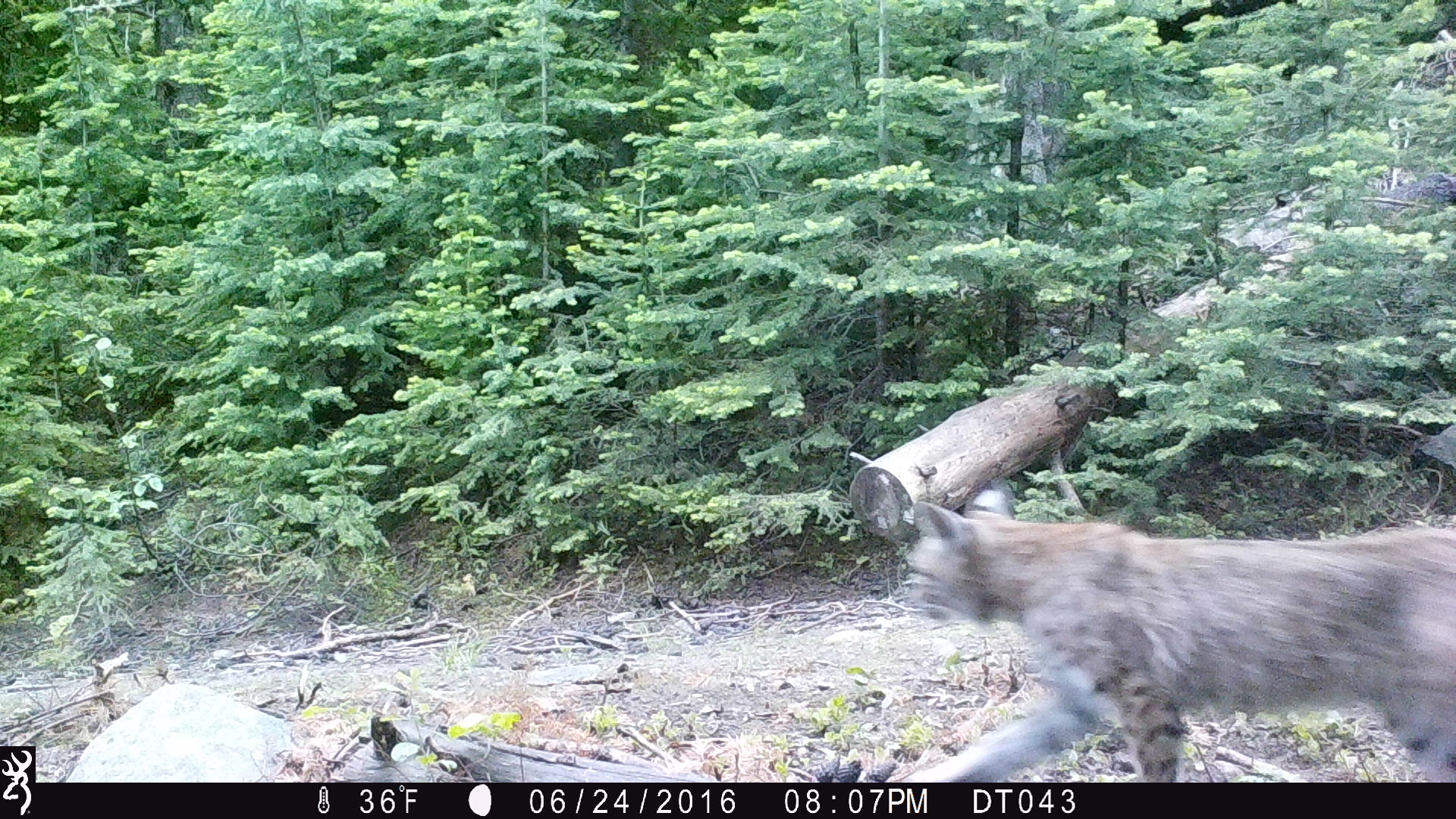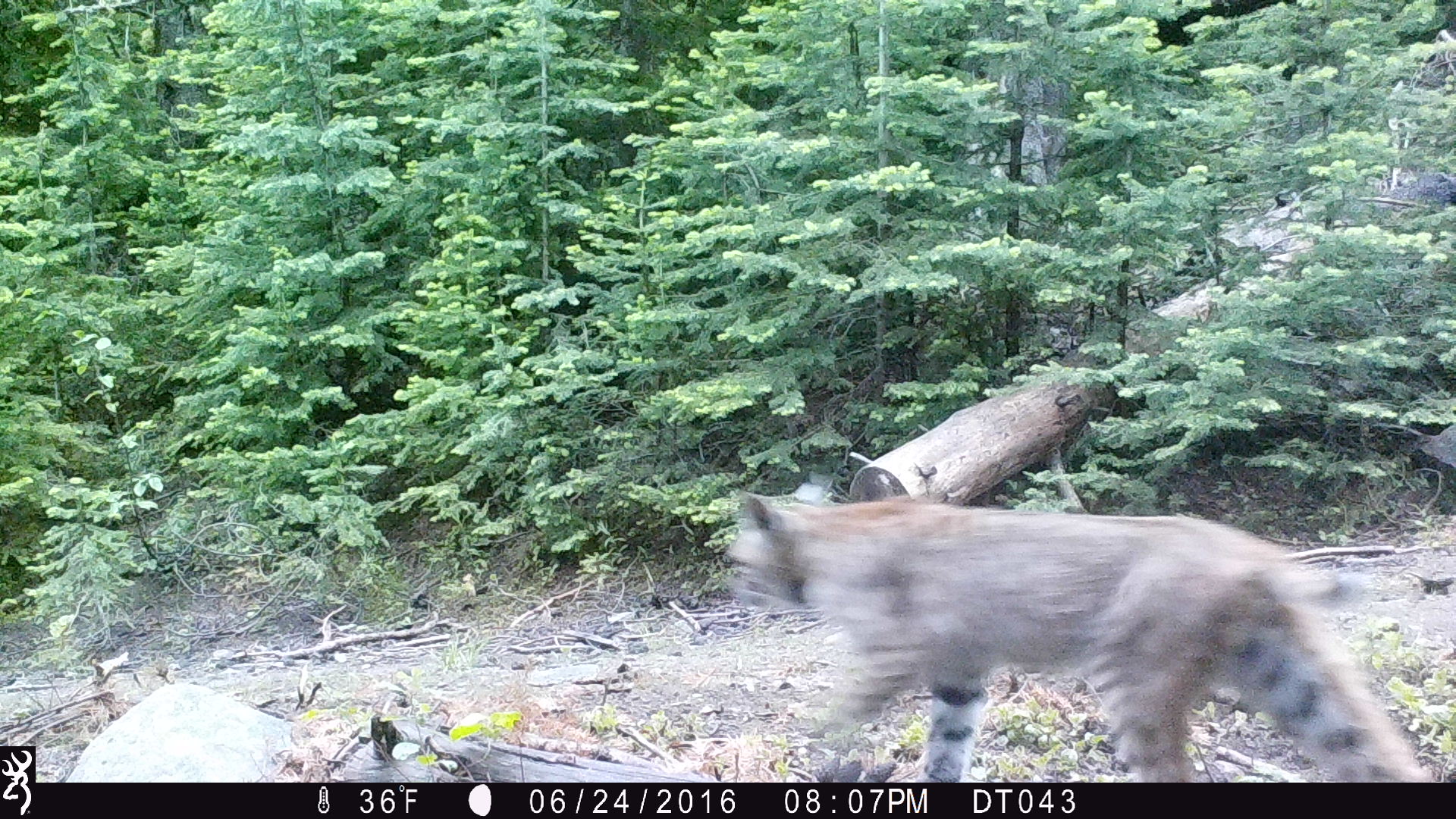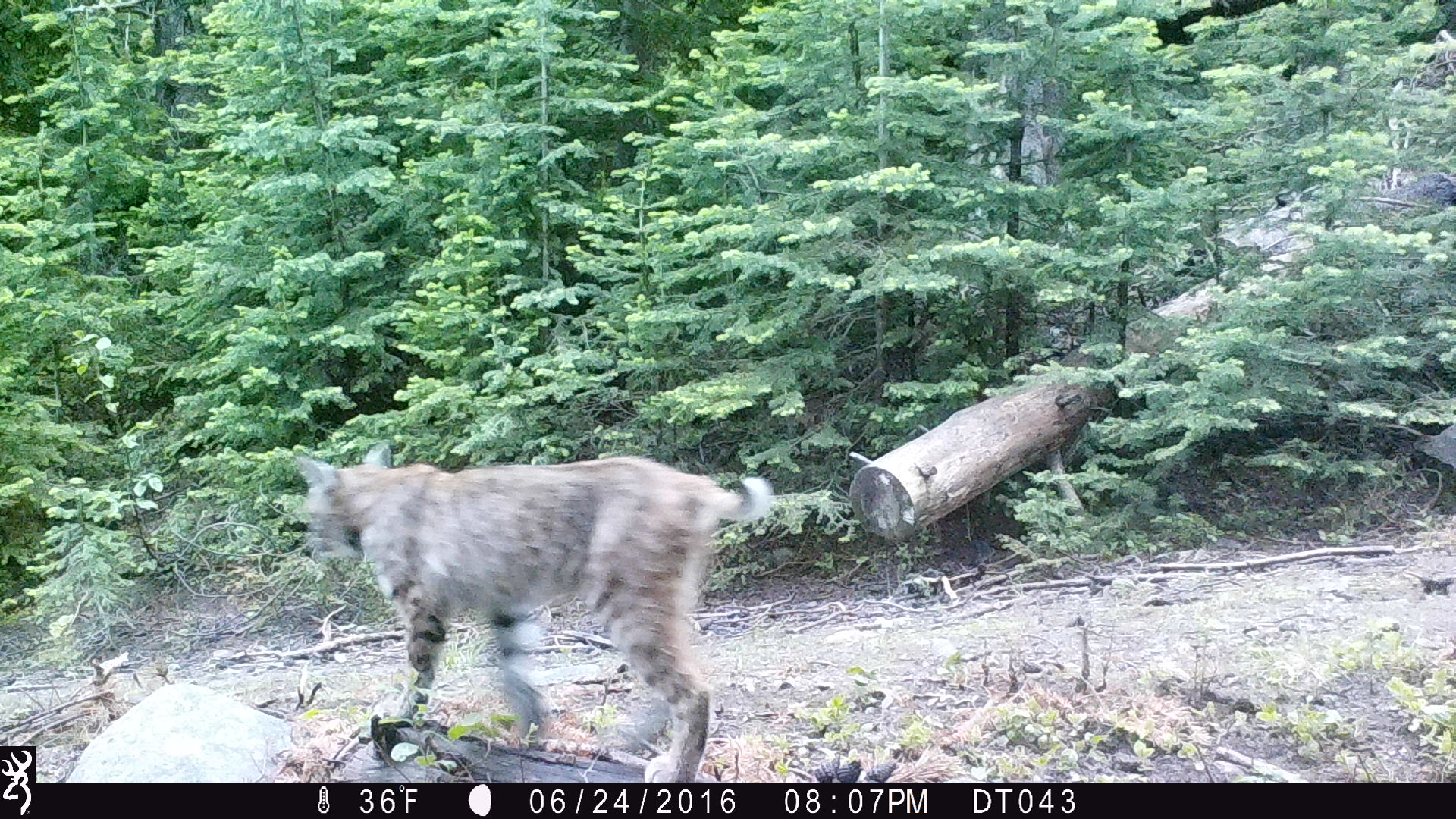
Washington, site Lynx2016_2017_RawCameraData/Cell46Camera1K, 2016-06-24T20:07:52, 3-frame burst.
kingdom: Animalia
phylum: Chordata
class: Mammalia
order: Carnivora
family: Felidae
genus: Lynx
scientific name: Lynx rufus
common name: bobcat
Lynx rufus (bobcat). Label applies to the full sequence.